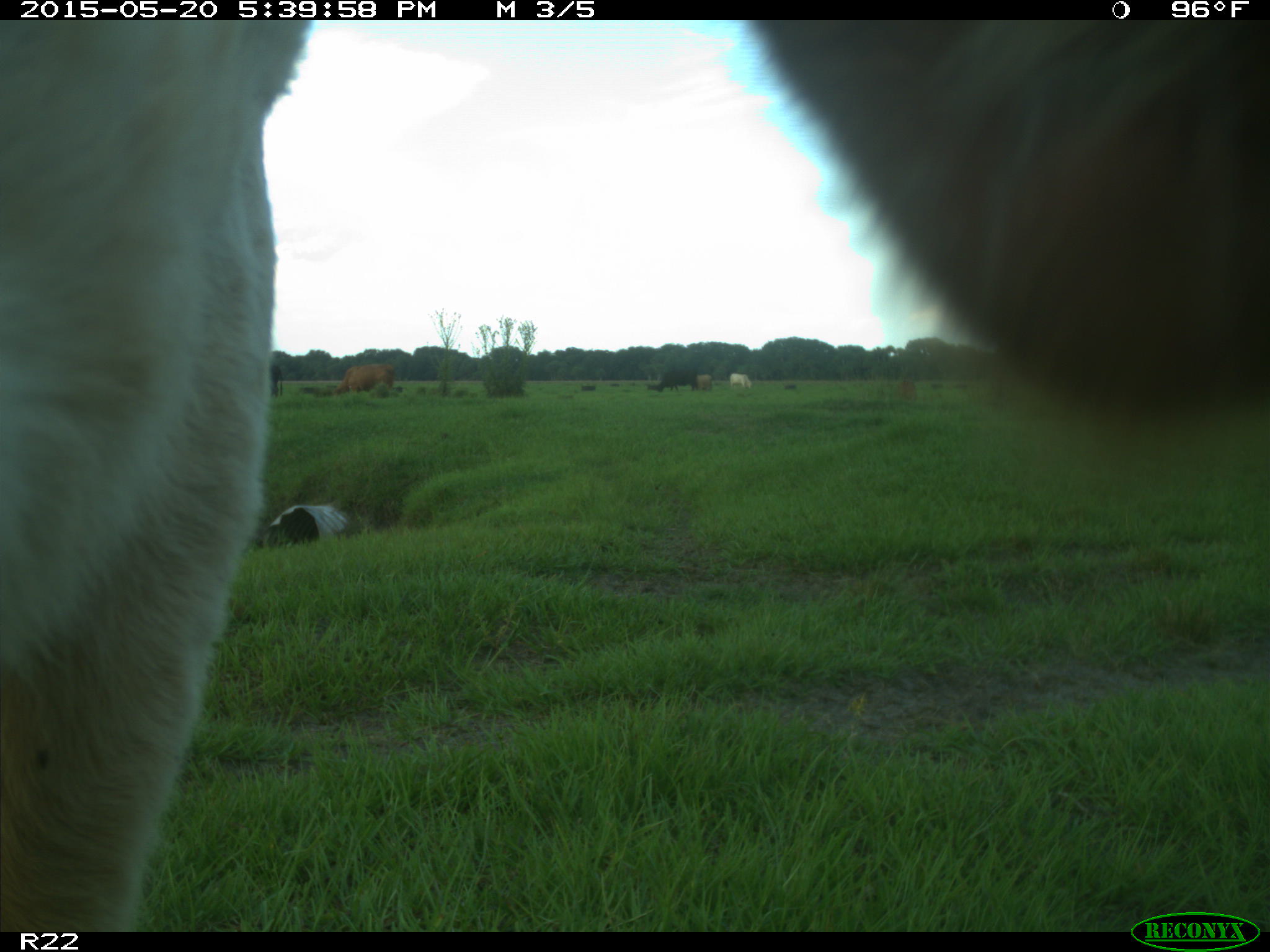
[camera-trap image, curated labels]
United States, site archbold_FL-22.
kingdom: Animalia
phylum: Chordata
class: Mammalia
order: Artiodactyla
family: Bovidae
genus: Bos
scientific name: Bos taurus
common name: domestic cow